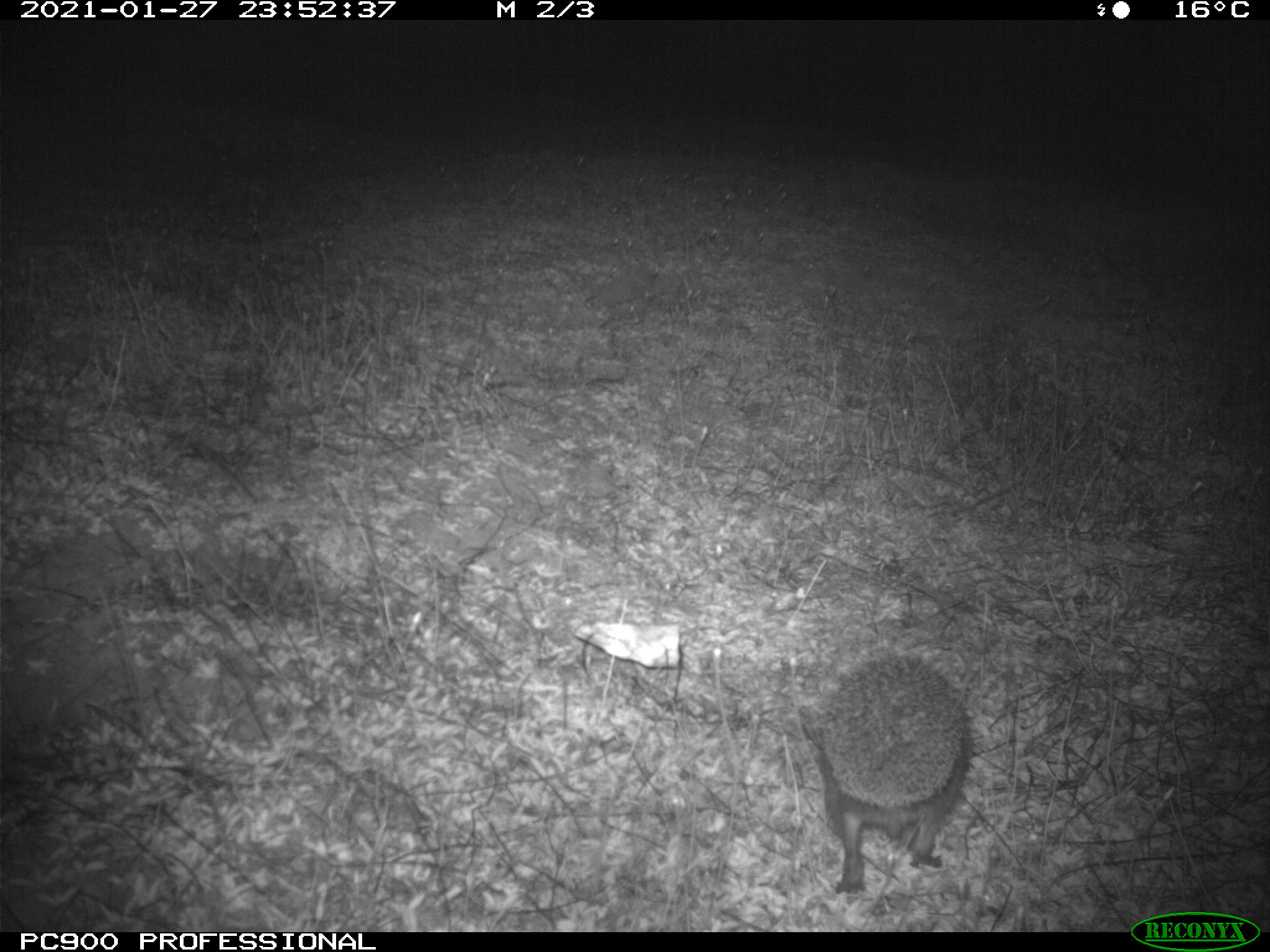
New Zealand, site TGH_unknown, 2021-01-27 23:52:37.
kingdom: Animalia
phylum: Chordata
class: Mammalia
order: Eulipotyphla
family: Erinaceidae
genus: Erinaceus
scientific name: Erinaceus europaeus europaeus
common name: european hedgehog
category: hedgehog